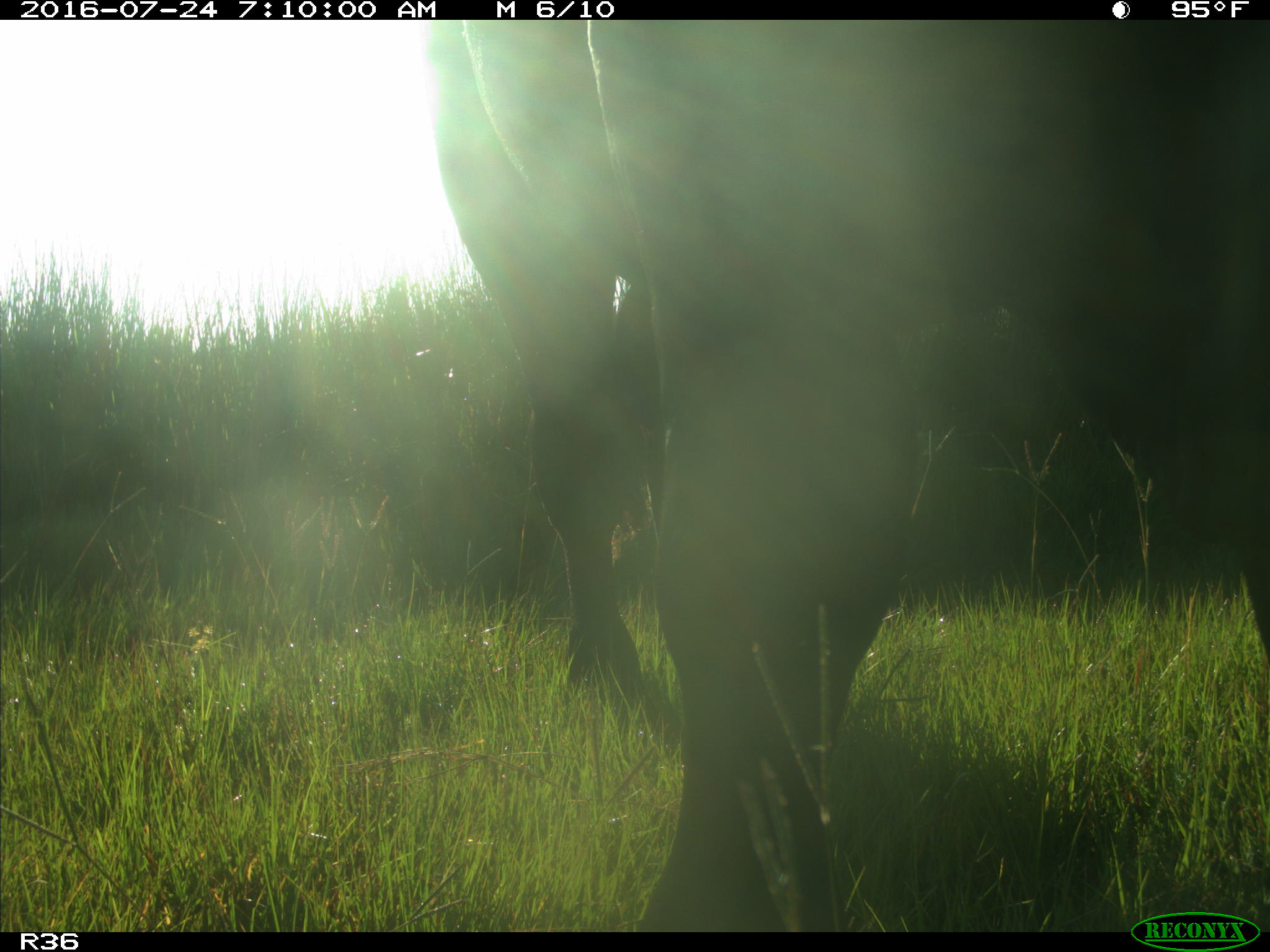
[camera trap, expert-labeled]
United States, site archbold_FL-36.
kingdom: Animalia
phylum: Chordata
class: Mammalia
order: Artiodactyla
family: Bovidae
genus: Bos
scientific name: Bos taurus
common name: domestic cow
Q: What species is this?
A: Bos taurus (domestic cow).